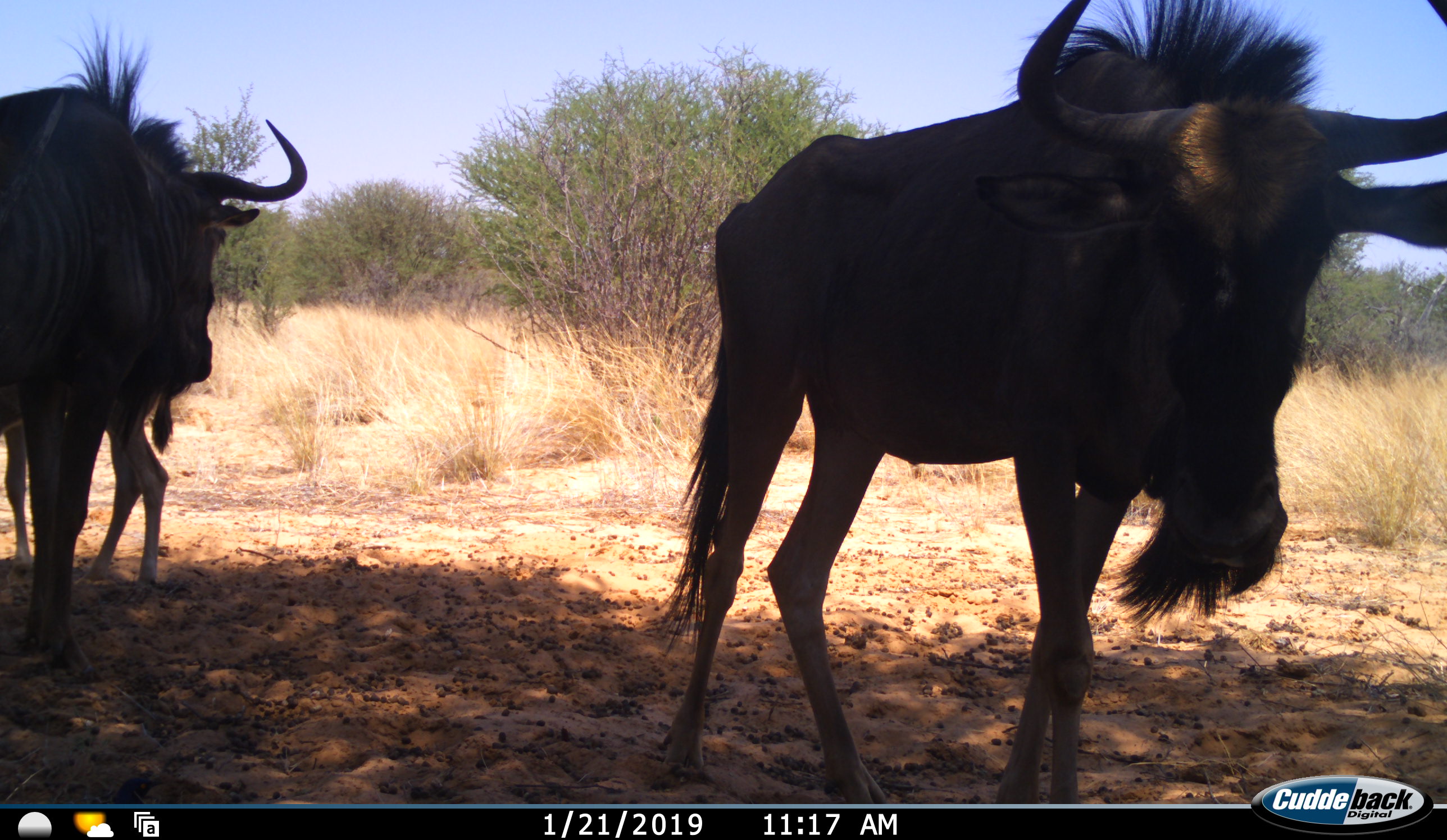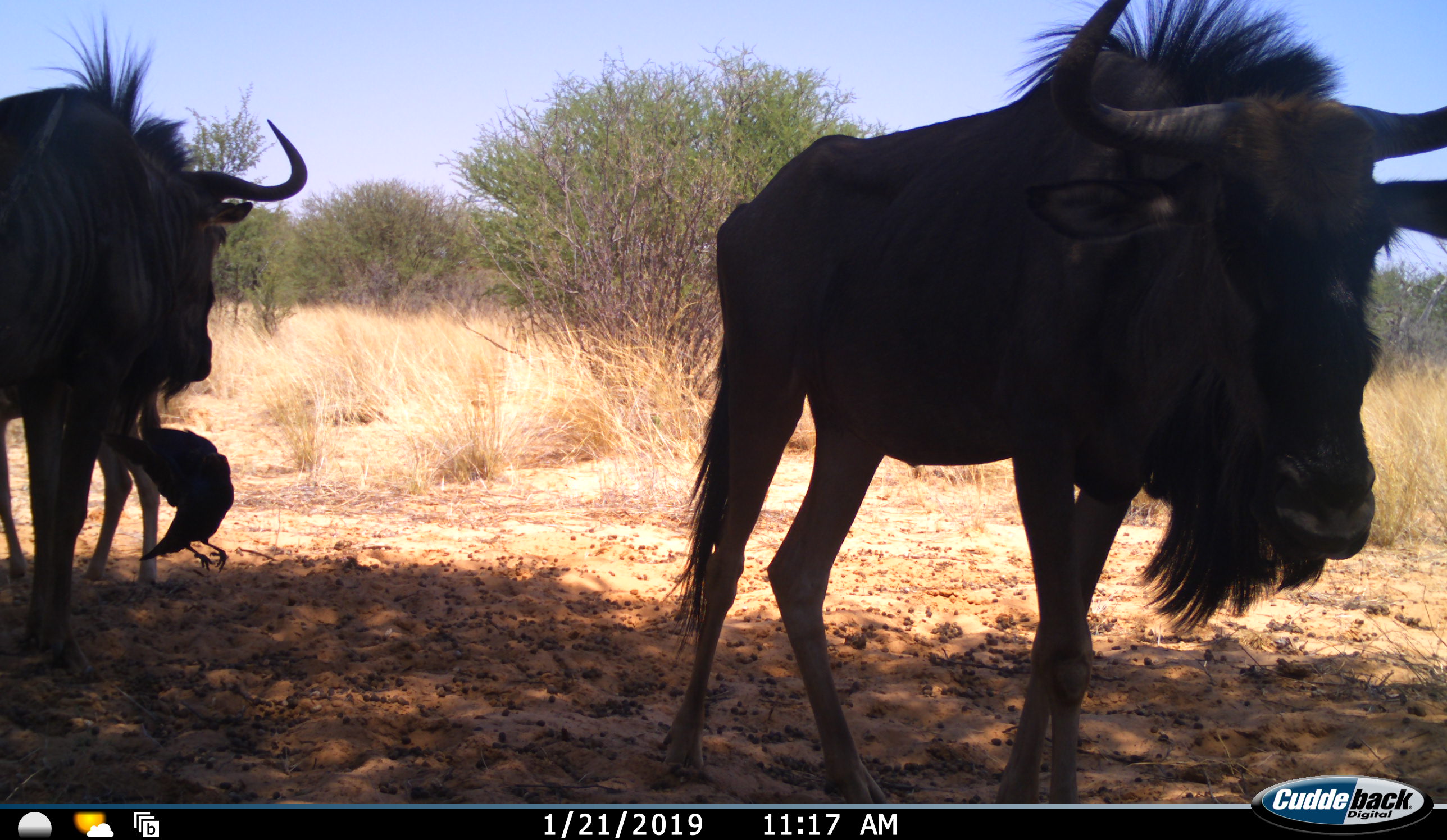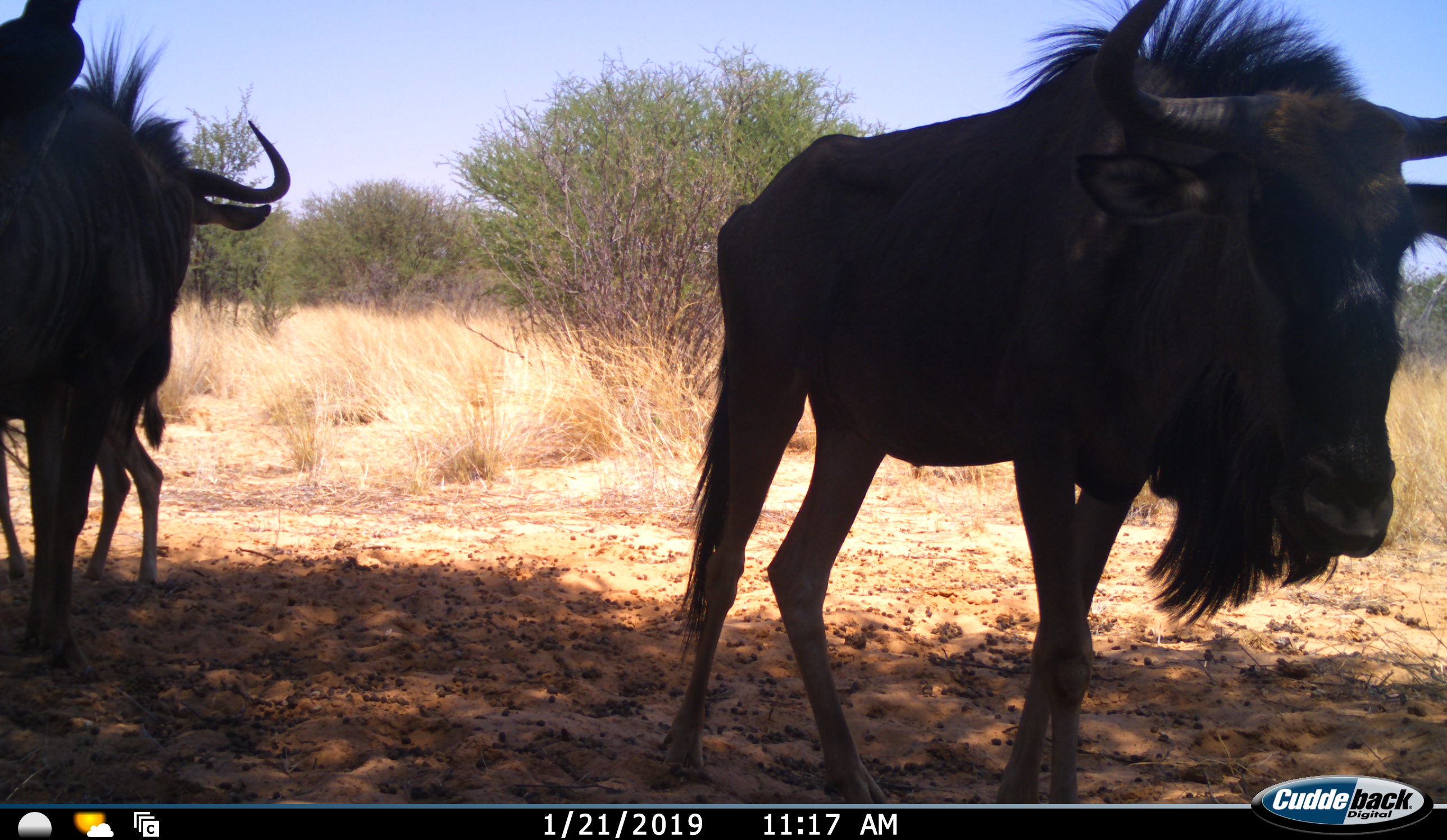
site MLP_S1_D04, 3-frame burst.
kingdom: Animalia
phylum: Chordata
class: Mammalia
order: Artiodactyla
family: Bovidae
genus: Connochaetes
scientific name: Connochaetes taurinus taurinus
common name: blue wildebeest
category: wildebeestblue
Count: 3.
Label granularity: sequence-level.